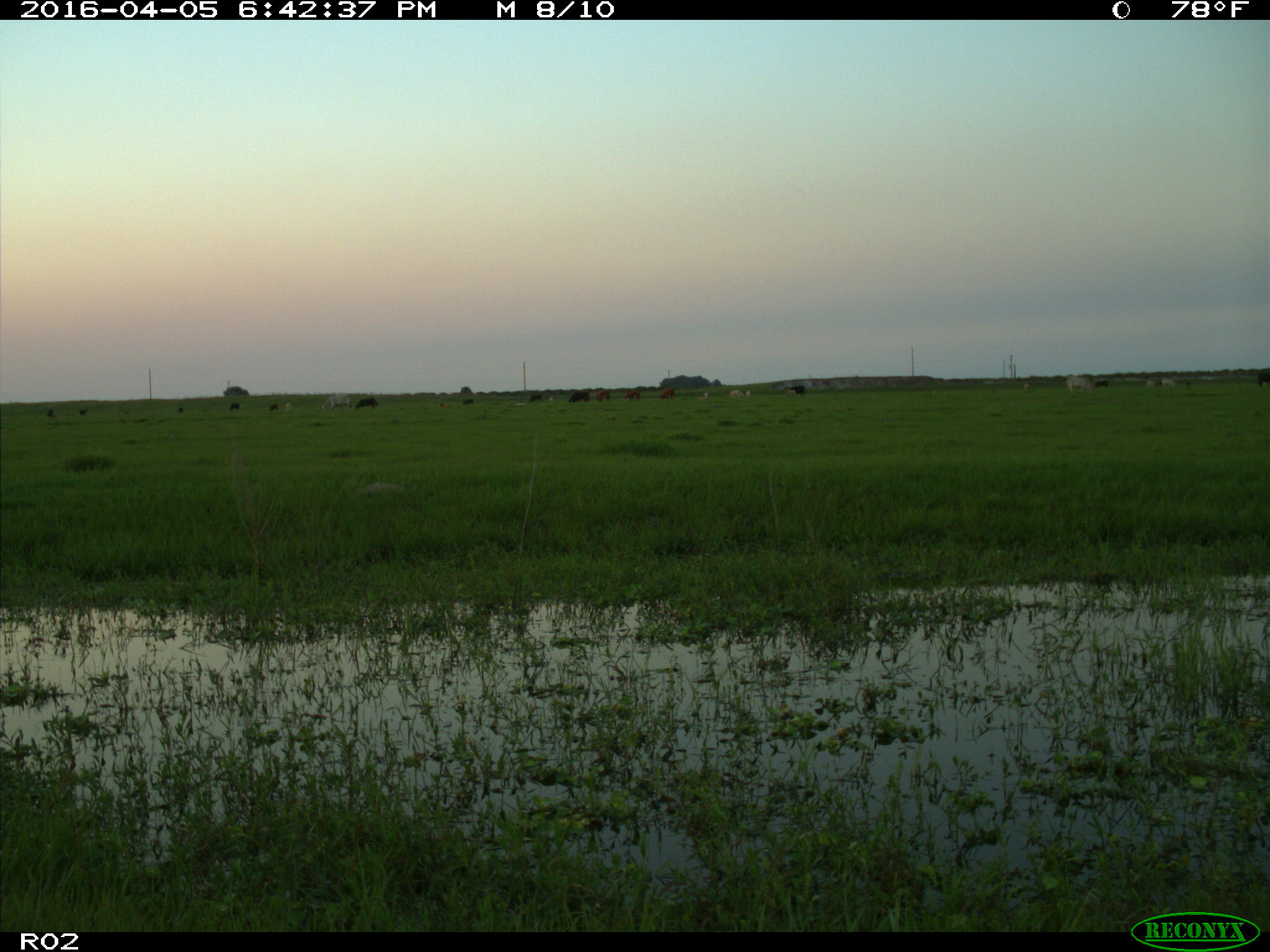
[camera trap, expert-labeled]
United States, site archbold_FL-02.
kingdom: Animalia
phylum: Chordata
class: Mammalia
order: Artiodactyla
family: Bovidae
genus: Bos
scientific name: Bos taurus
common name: domestic cow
Bos taurus (domestic cow).